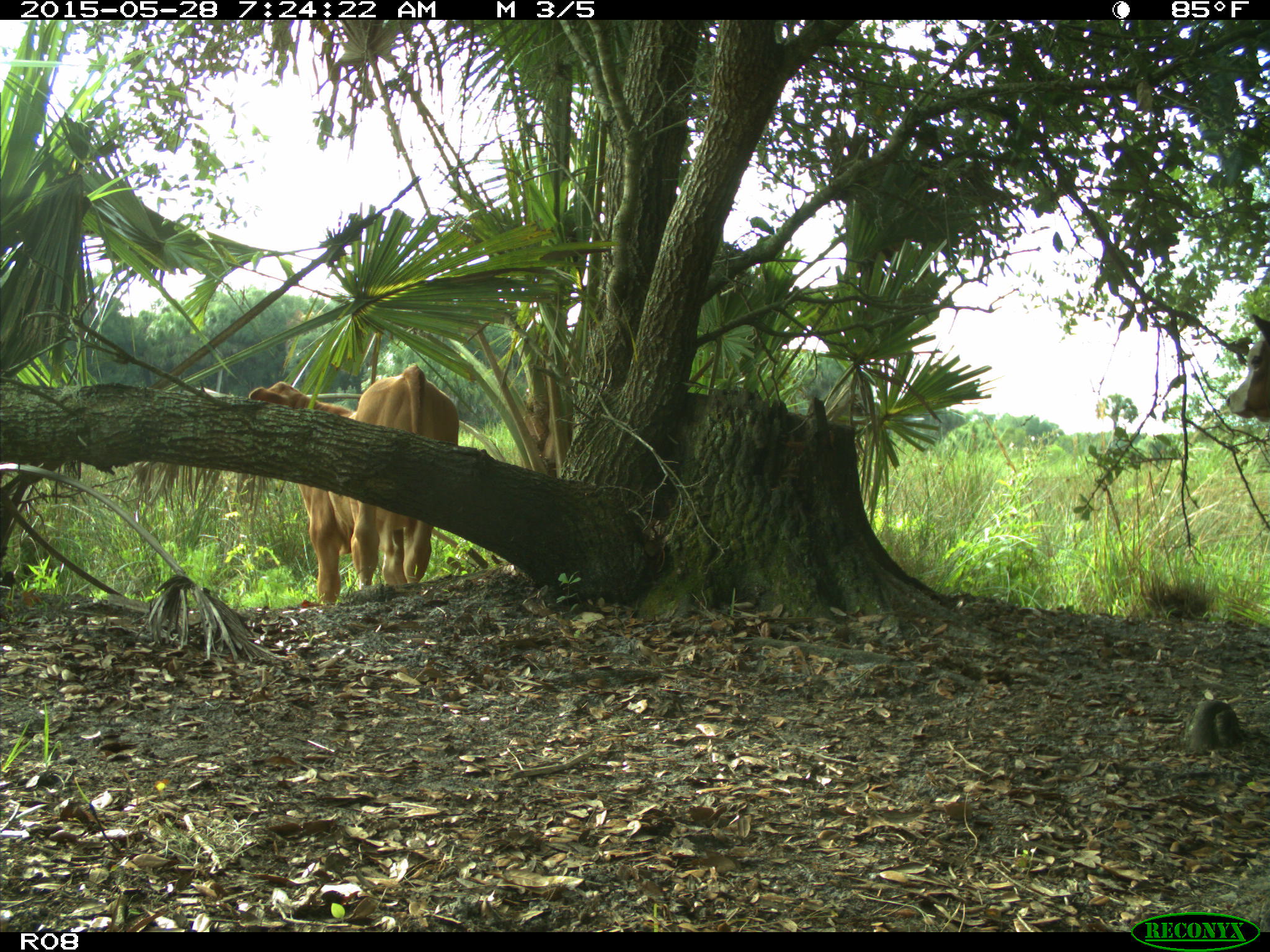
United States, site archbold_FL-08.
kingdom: Animalia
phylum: Chordata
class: Mammalia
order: Artiodactyla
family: Bovidae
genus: Bos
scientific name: Bos taurus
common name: domestic cow